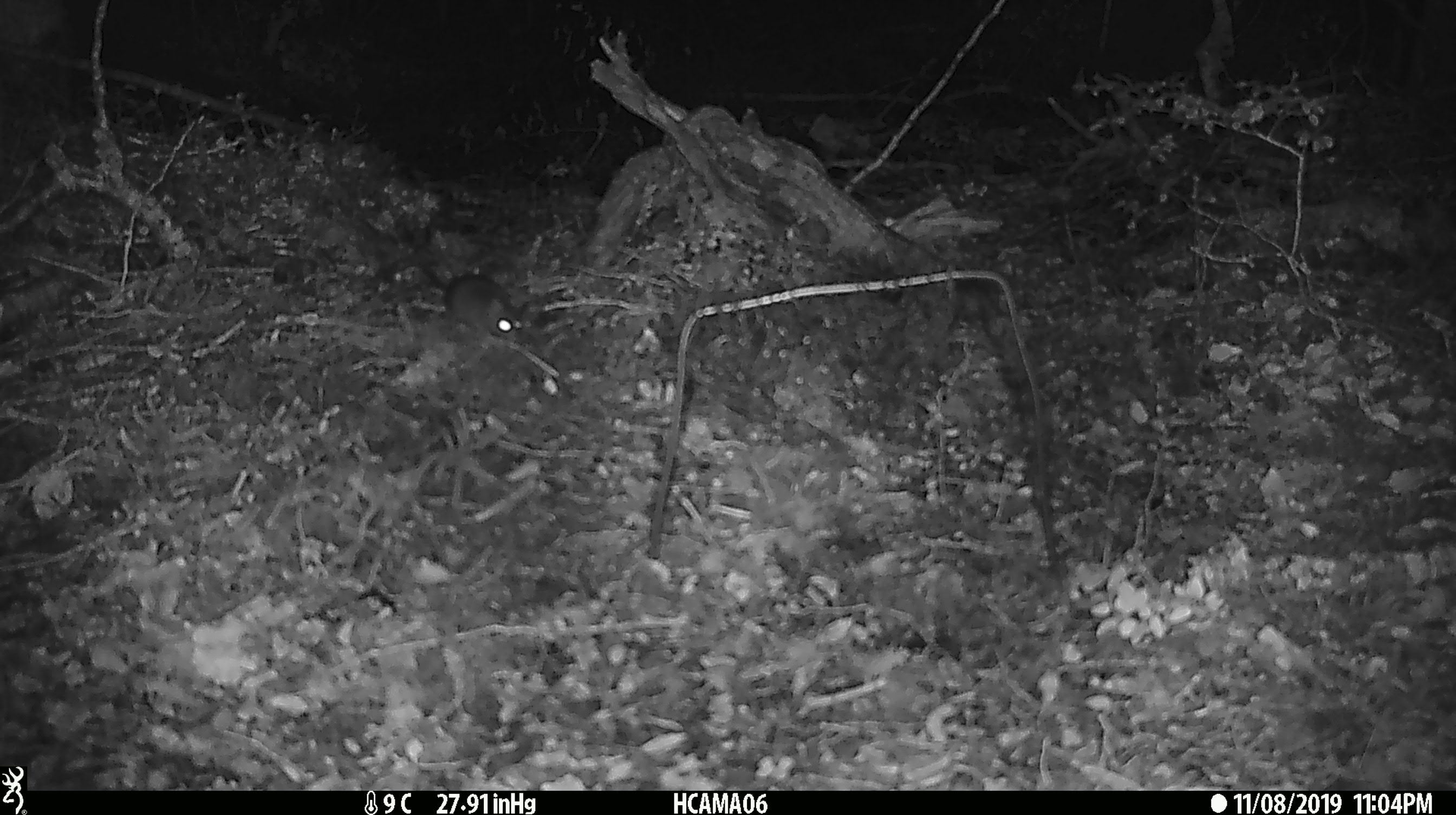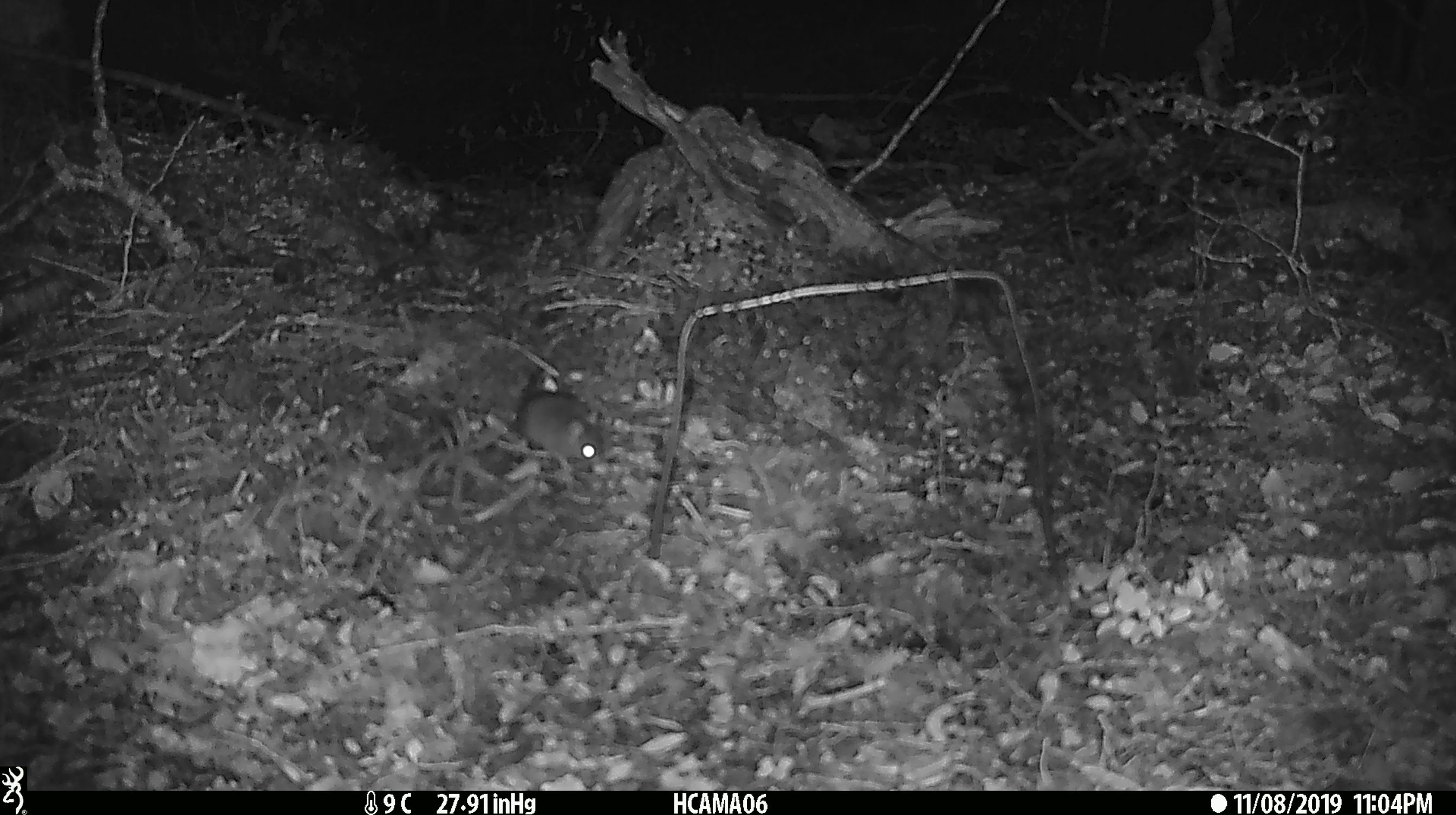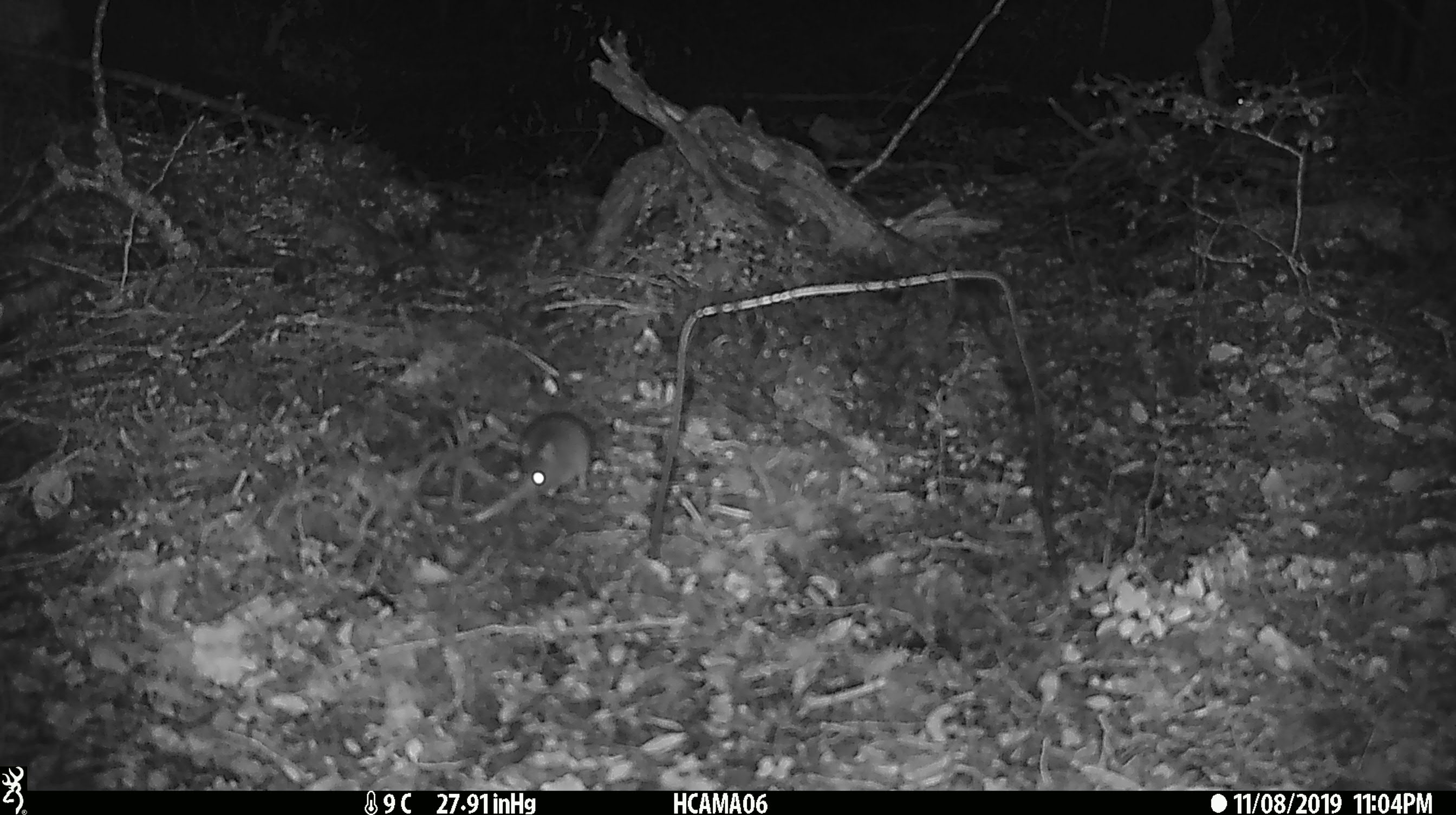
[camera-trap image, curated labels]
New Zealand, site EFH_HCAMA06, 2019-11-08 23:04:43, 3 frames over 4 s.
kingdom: Animalia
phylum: Chordata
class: Mammalia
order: Rodentia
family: Muridae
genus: Mus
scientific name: Mus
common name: mouse